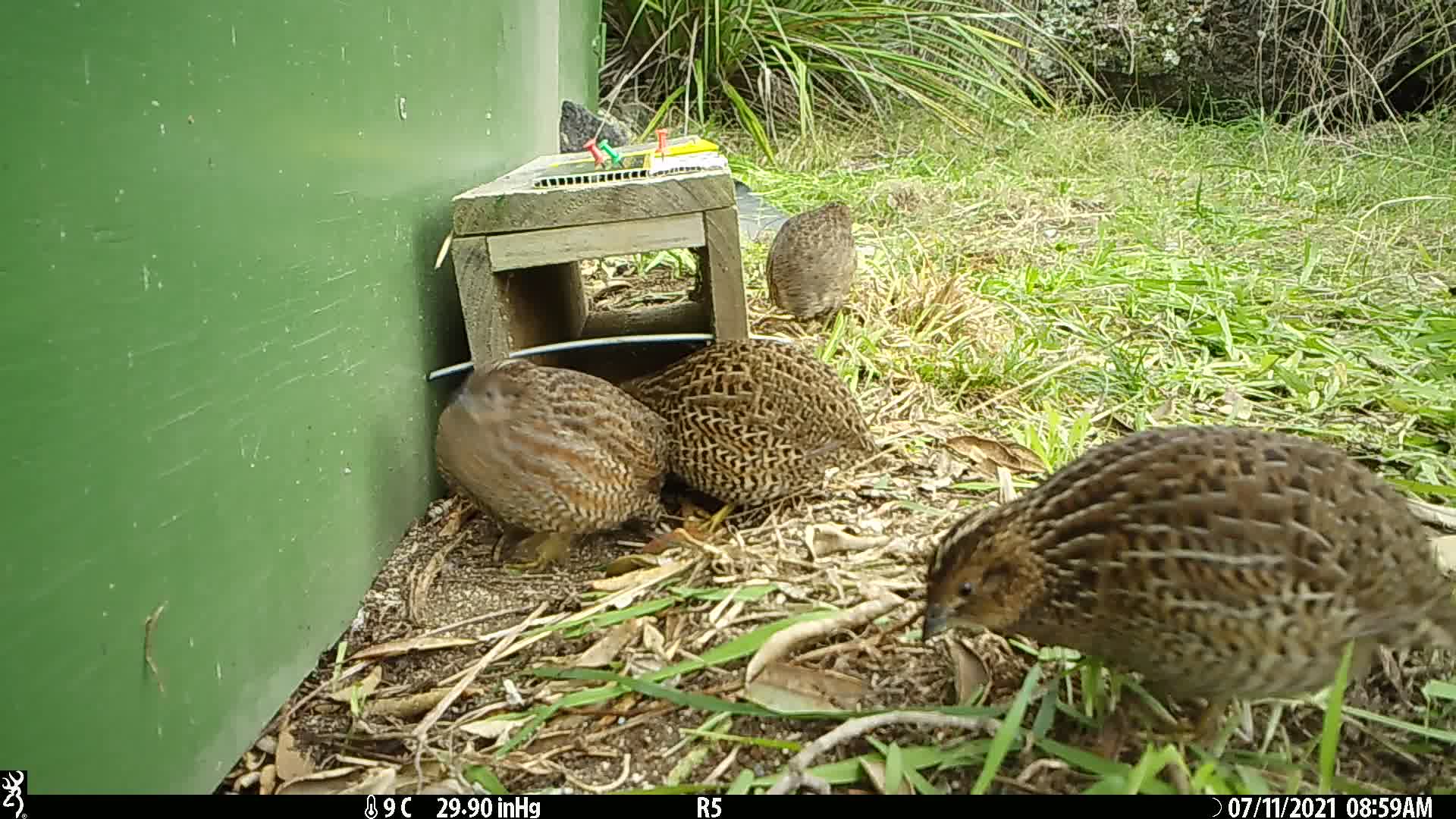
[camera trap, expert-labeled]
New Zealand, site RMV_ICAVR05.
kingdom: Animalia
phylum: Chordata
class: Aves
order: Galliformes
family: Phasianidae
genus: Synoicus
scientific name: Synoicus ypsilophorus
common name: brown quail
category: quail brown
Quail brown (brown quail) (Synoicus ypsilophorus).